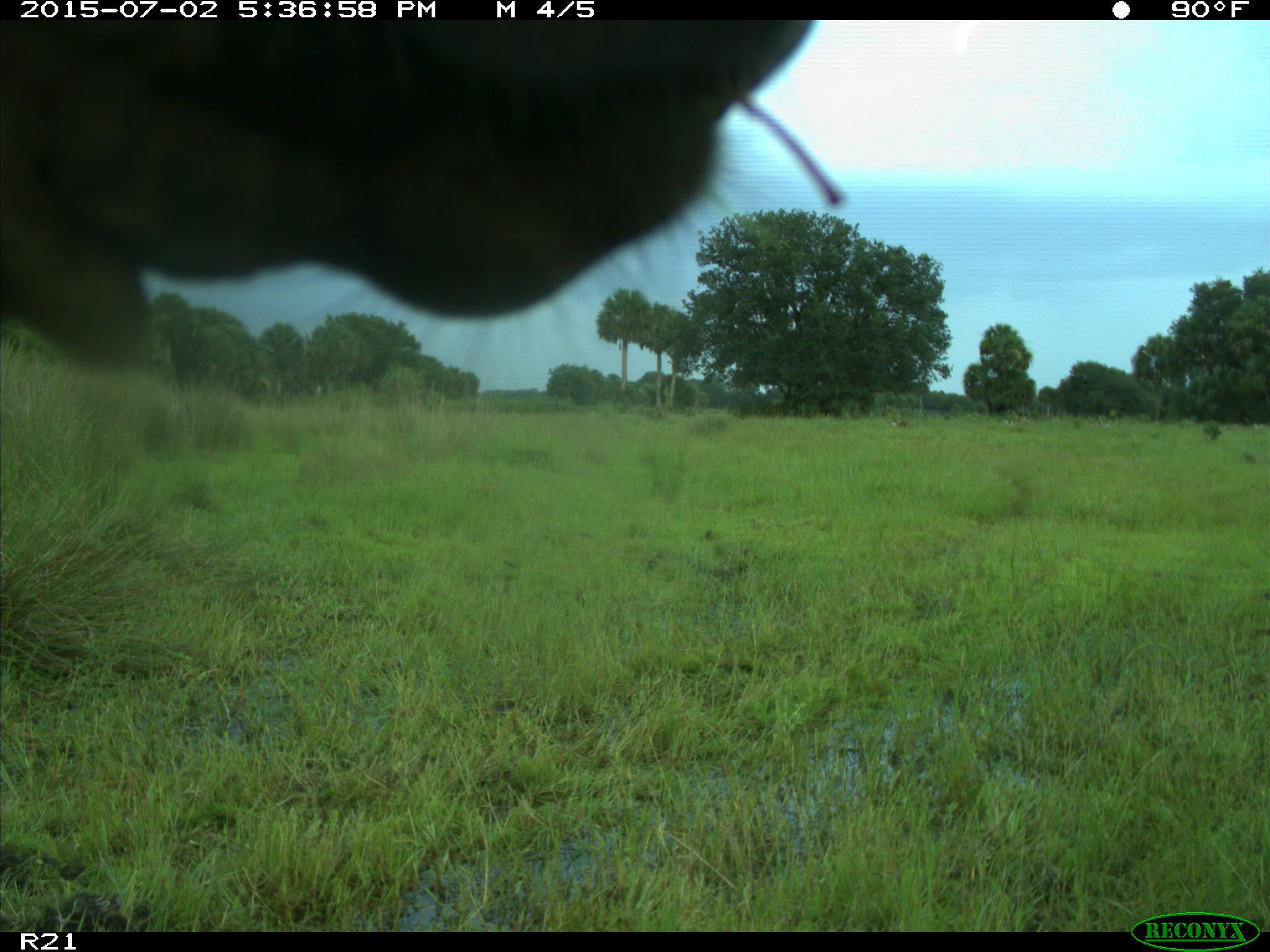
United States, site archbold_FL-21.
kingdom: Animalia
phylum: Chordata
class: Mammalia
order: Artiodactyla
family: Bovidae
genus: Bos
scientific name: Bos taurus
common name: domestic cow